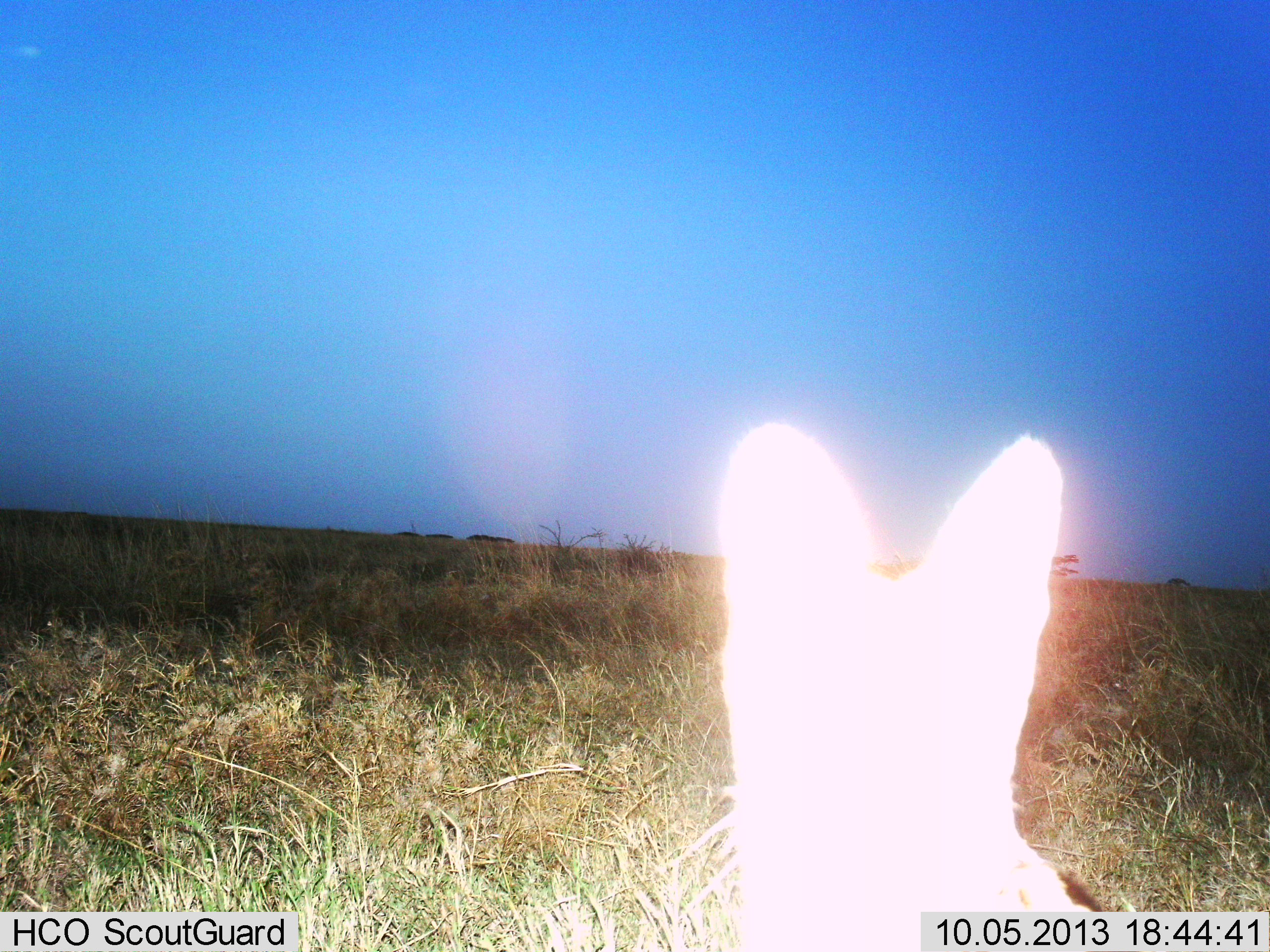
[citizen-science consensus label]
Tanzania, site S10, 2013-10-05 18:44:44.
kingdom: Animalia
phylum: Chordata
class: Mammalia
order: Carnivora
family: Felidae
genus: Leptailurus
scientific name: Leptailurus serval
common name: serval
Serval (Leptailurus serval), count 1. Behavior (volunteer vote fractions): standing 90%, resting 0%, moving 0%, interacting 10%. Young present (vote fraction): 0%. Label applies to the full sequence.